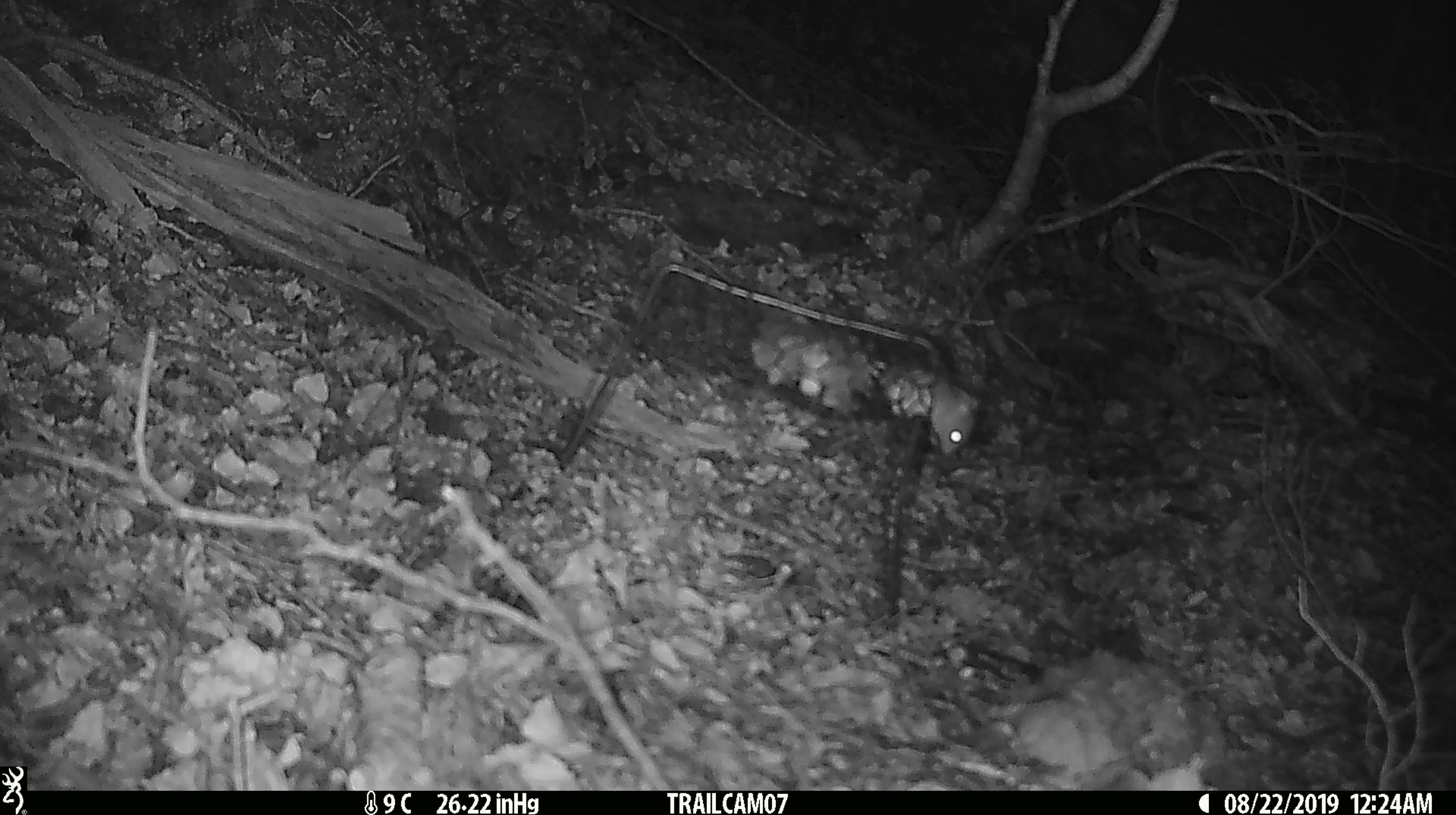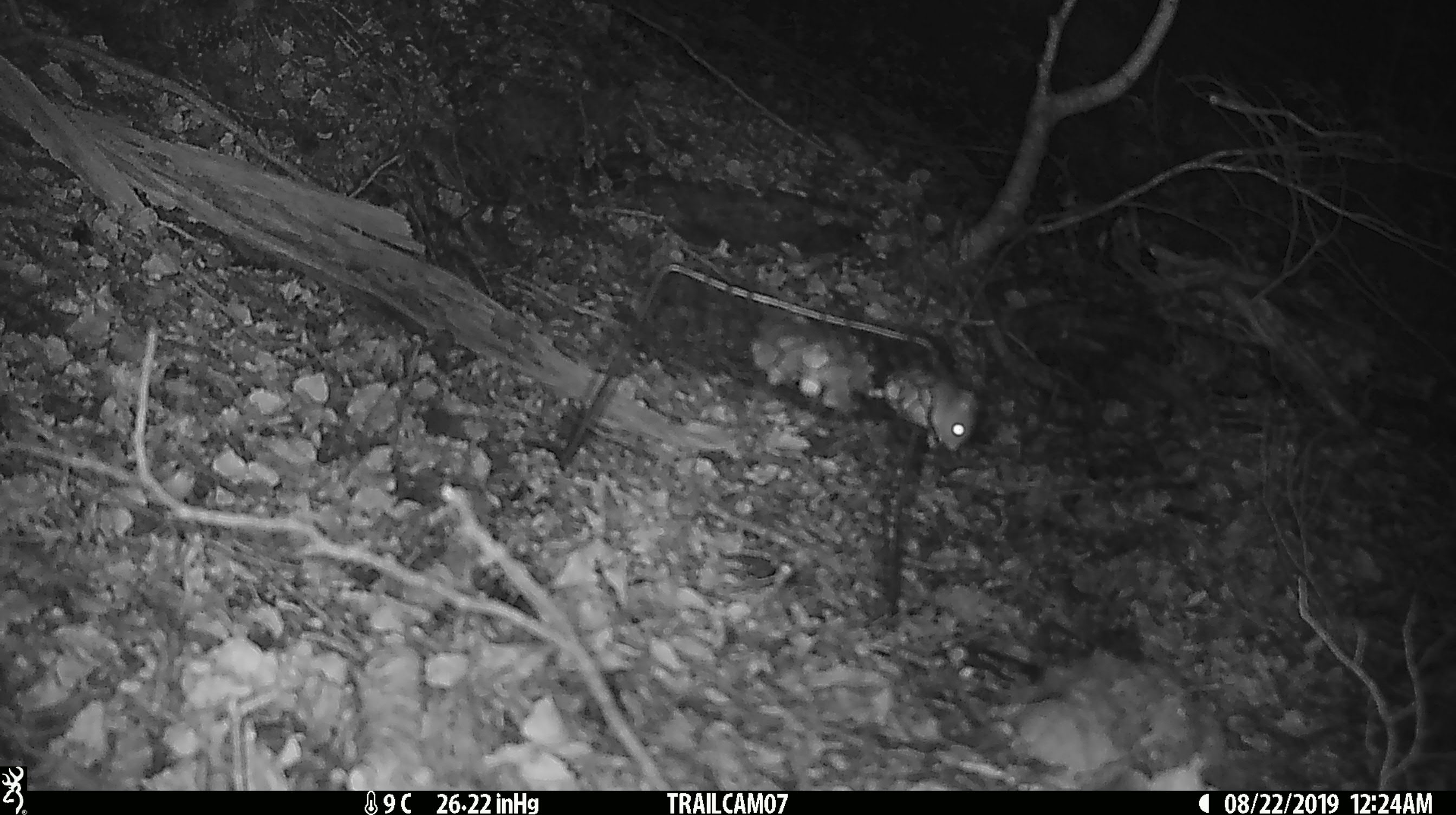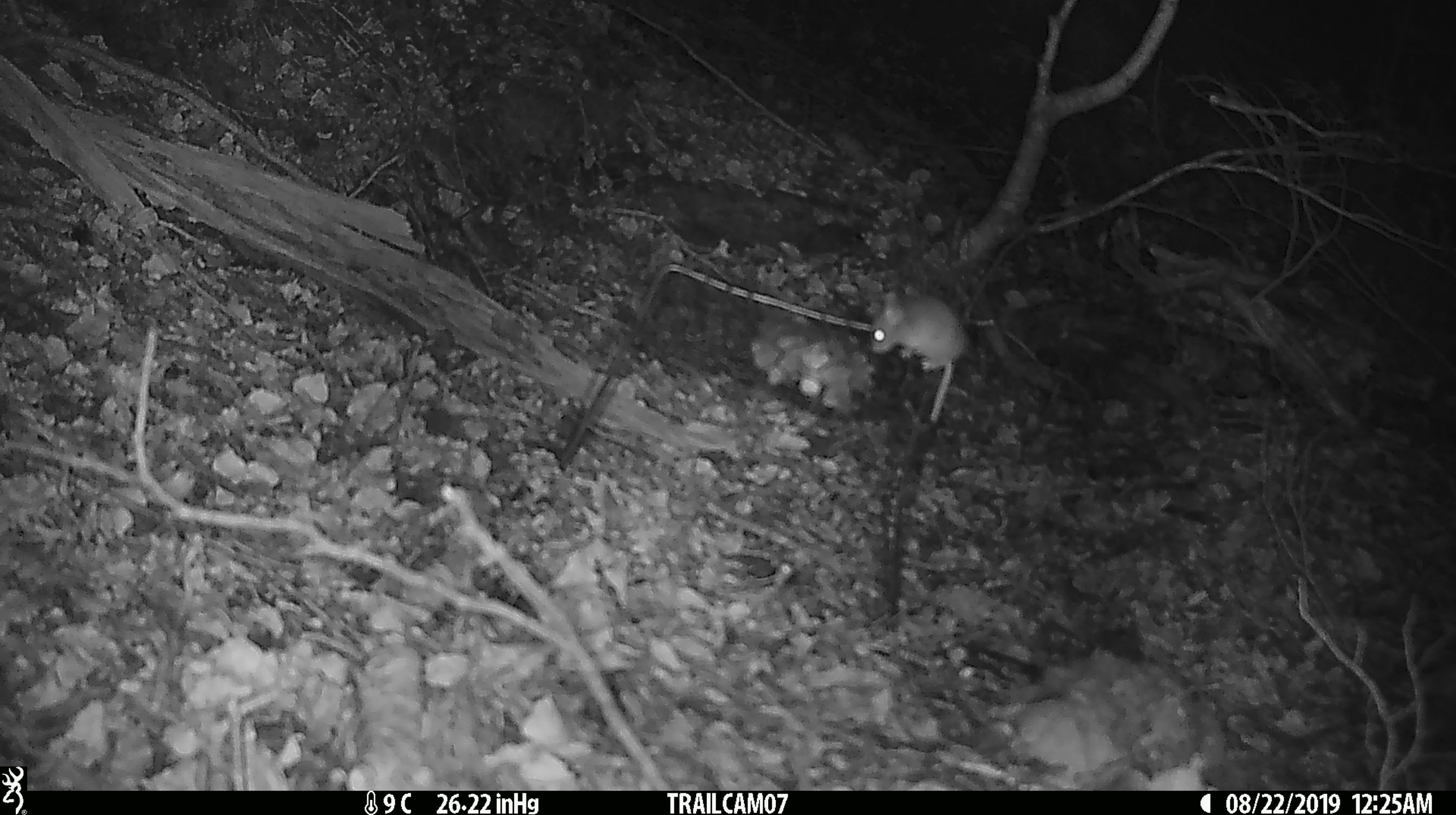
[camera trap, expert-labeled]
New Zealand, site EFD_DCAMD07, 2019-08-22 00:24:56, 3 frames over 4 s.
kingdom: Animalia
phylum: Chordata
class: Mammalia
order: Rodentia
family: Muridae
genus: Mus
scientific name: Mus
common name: mouse